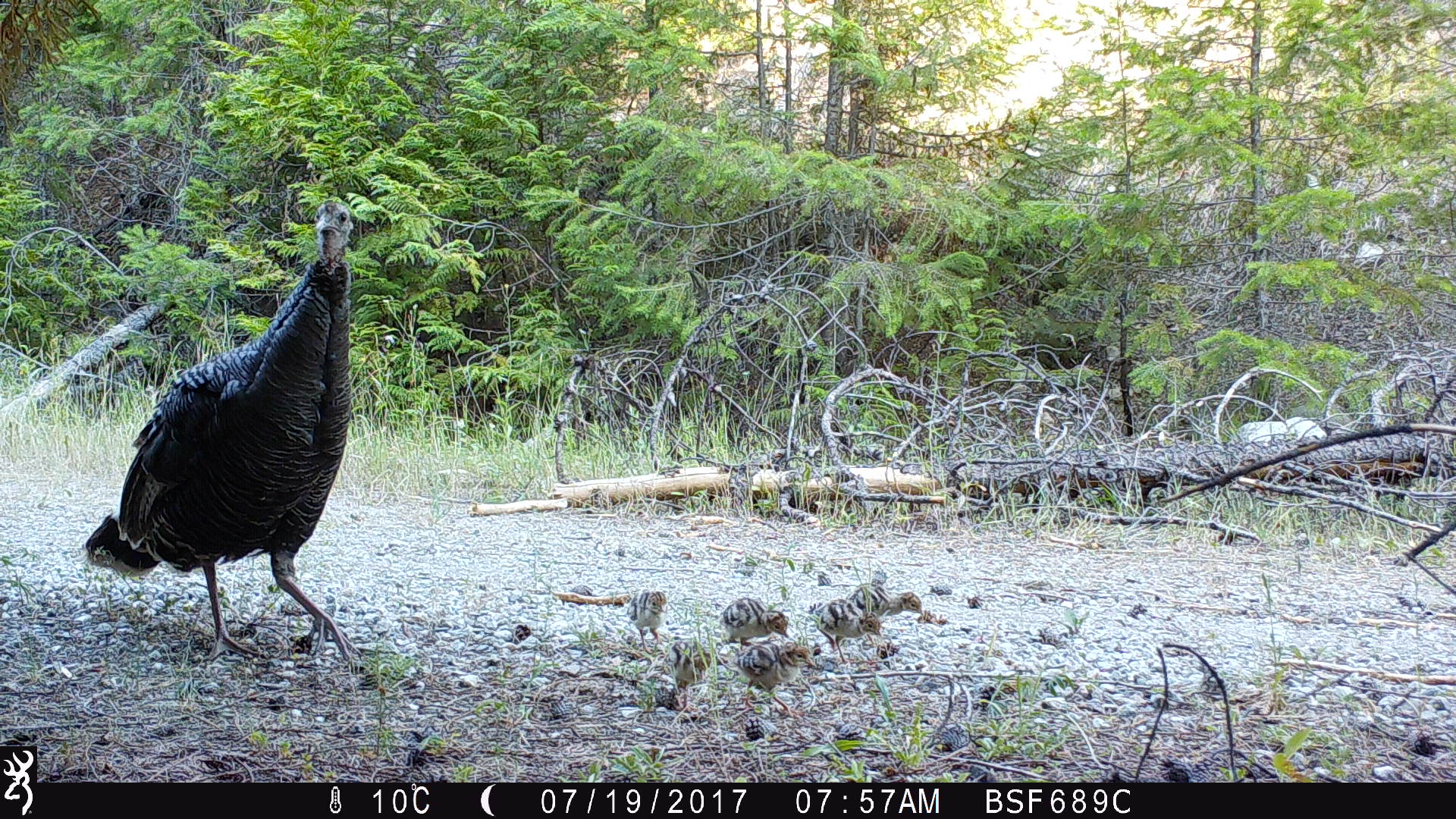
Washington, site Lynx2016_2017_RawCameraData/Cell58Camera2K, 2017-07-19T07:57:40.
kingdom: Animalia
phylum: Chordata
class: Aves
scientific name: Aves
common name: birds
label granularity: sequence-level